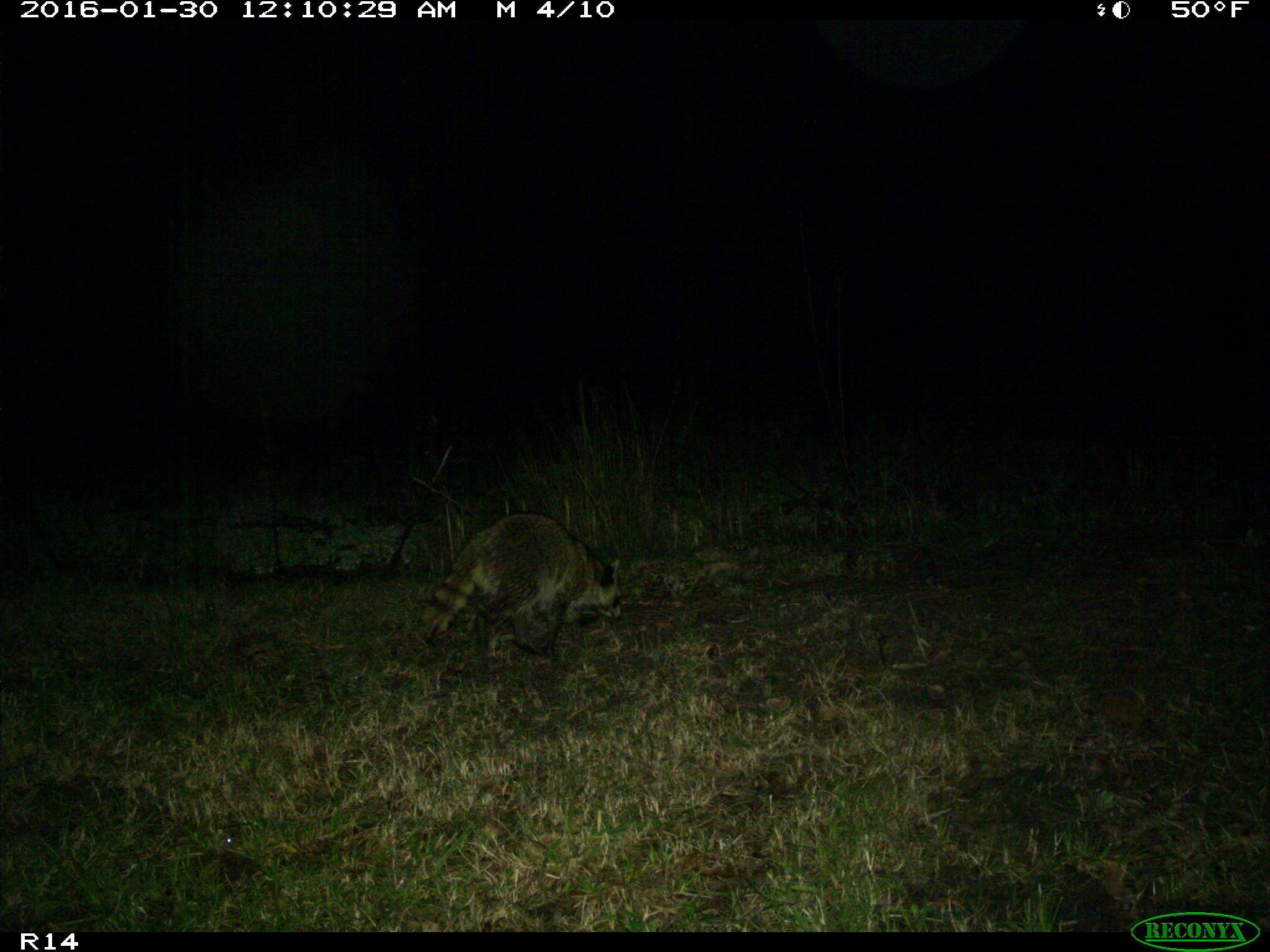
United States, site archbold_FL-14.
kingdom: Animalia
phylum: Chordata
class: Mammalia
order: Carnivora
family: Procyonidae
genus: Procyon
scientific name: Procyon lotor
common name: common raccoon